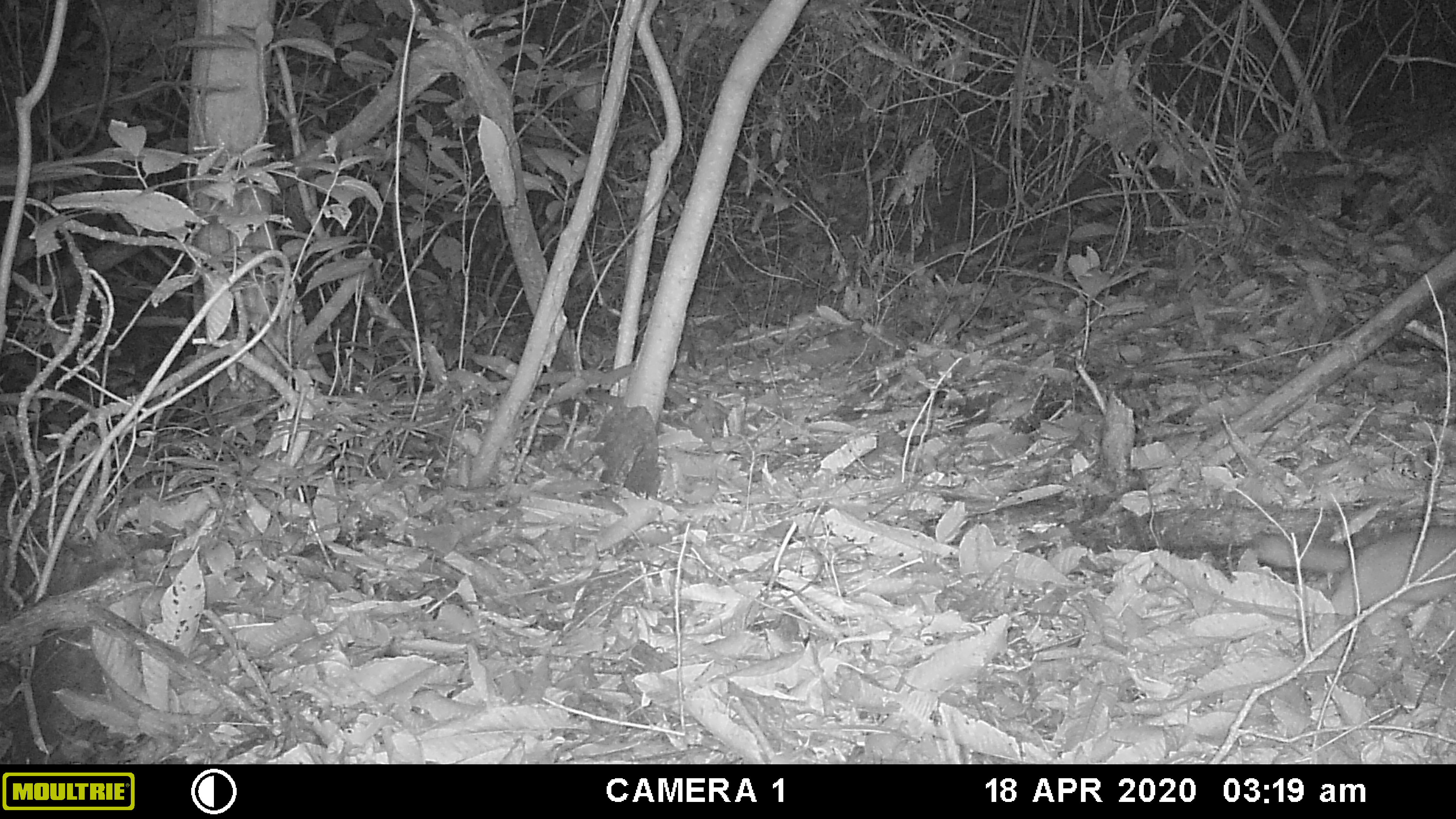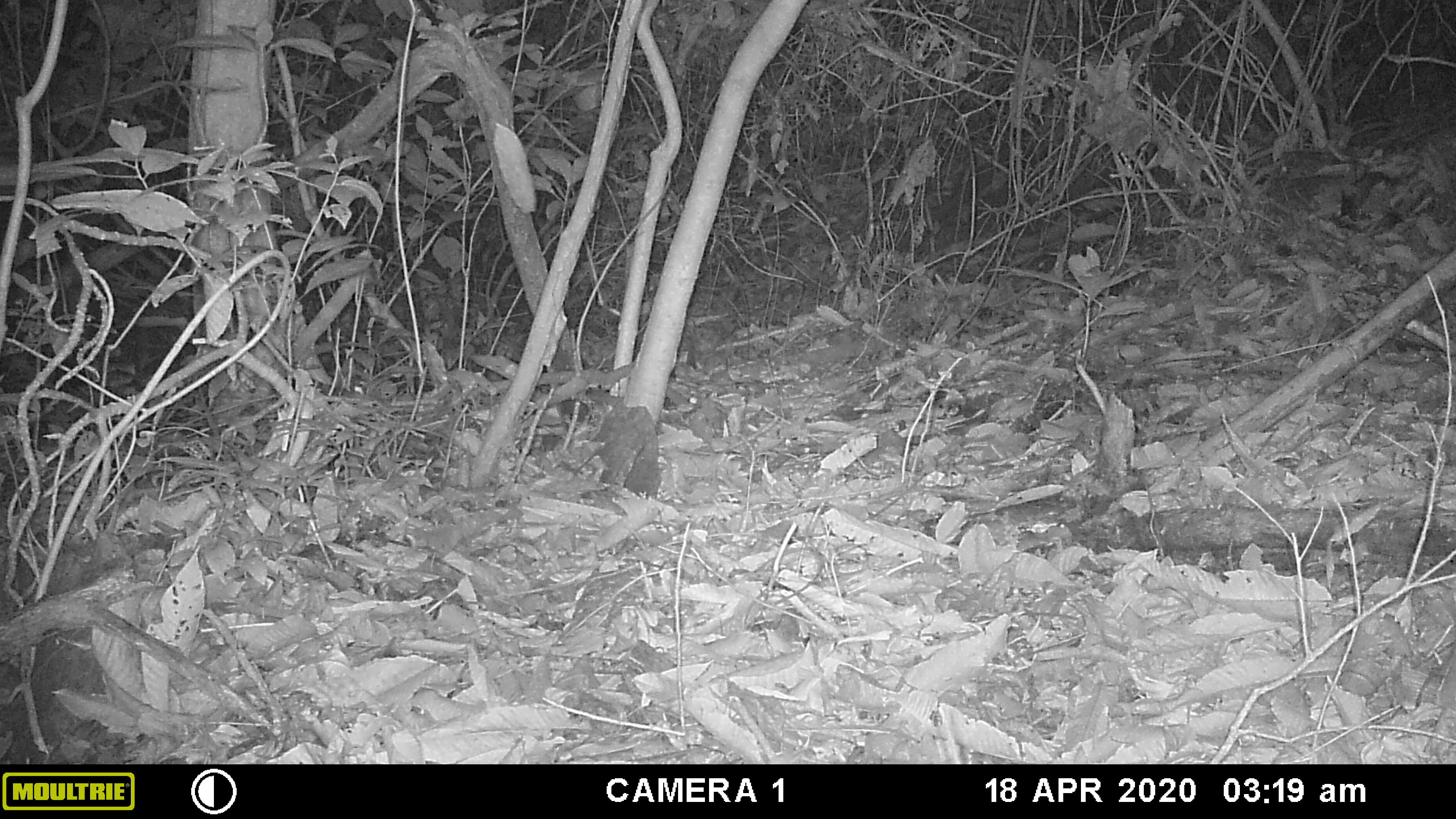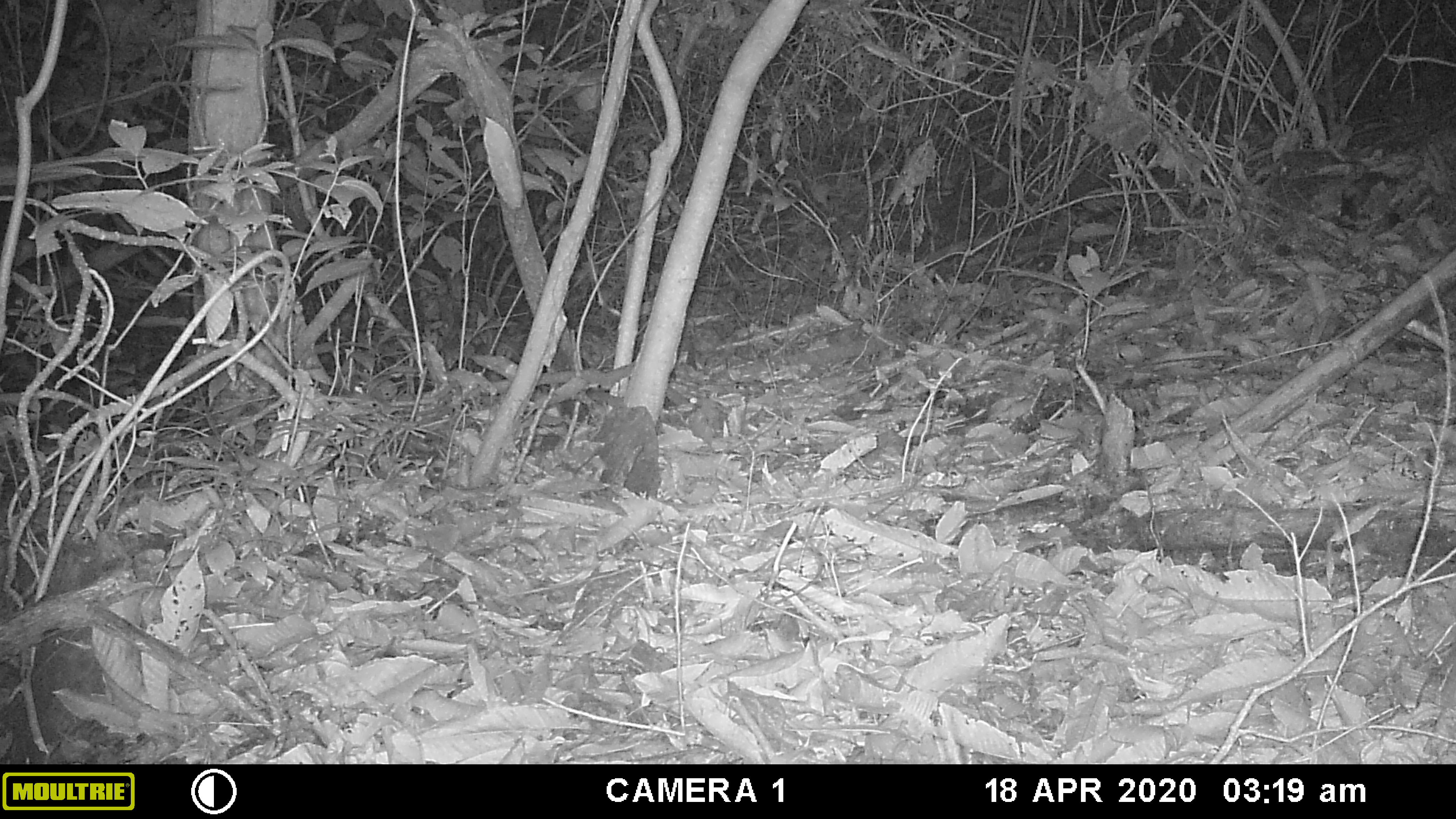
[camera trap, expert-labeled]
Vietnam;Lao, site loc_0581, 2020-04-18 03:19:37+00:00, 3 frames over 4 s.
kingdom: Animalia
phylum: Chordata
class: Mammalia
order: Carnivora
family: Mustelidae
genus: Melogale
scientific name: Melogale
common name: ferret badger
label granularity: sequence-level